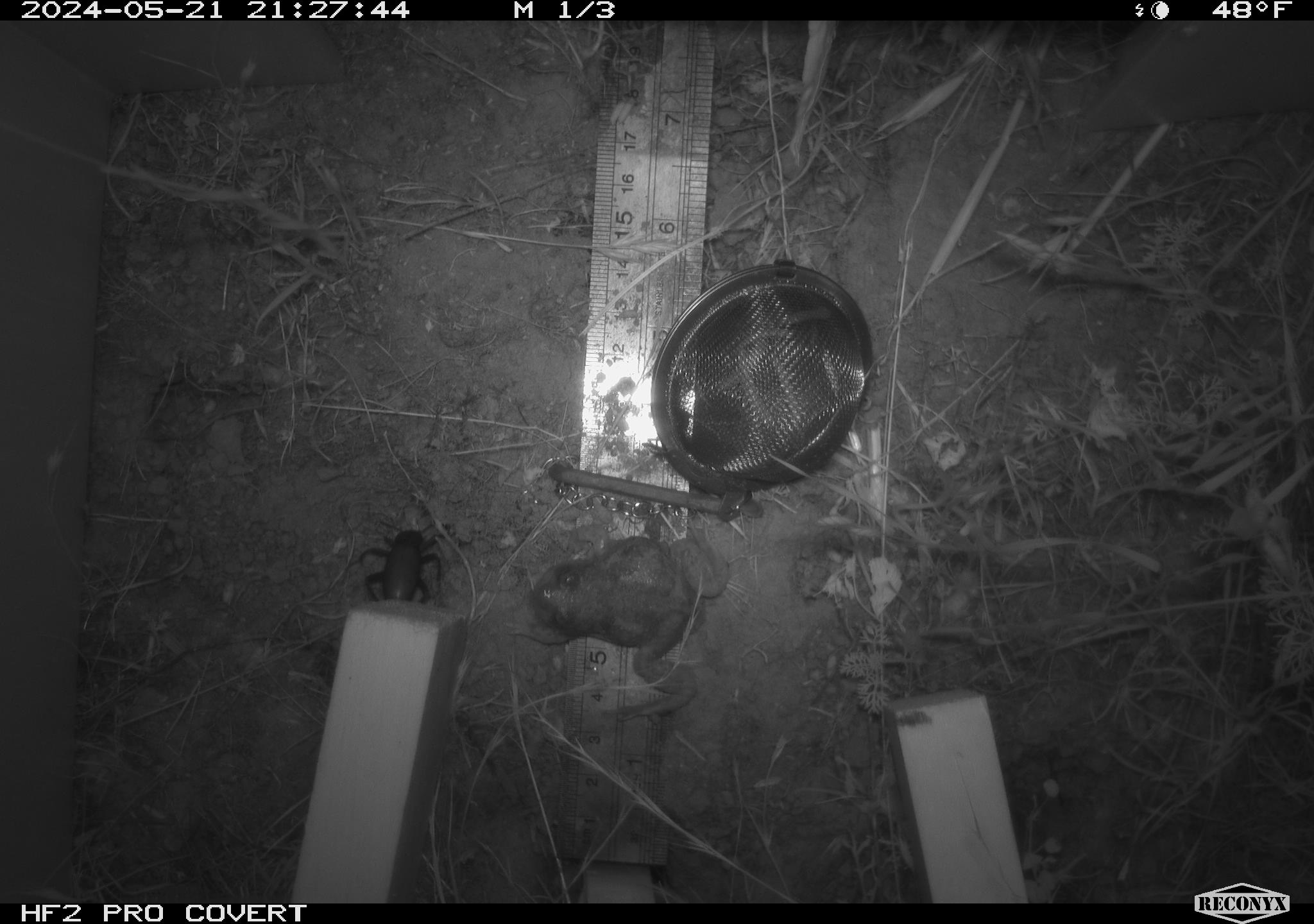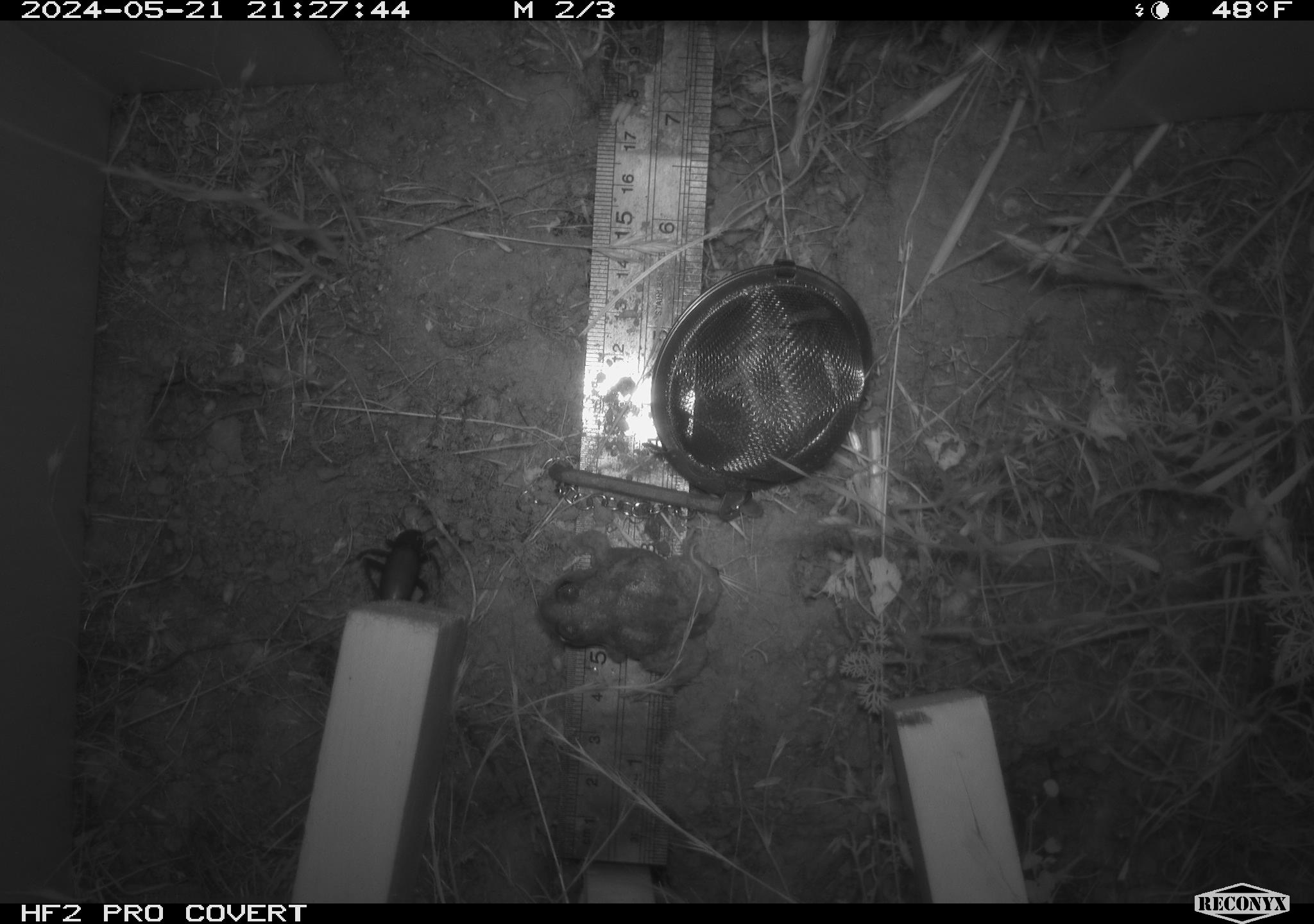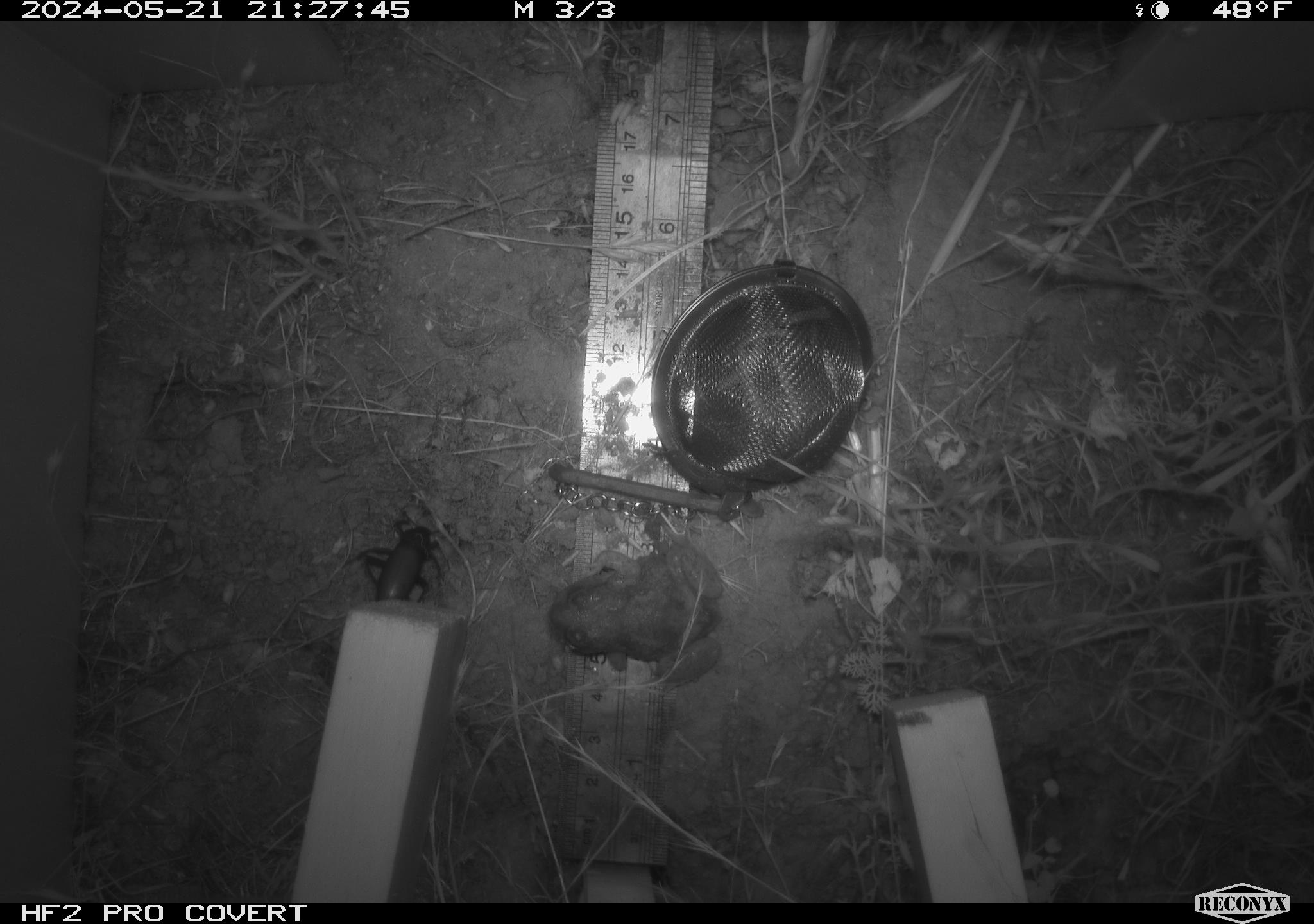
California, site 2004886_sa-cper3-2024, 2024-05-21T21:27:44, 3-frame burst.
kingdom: Animalia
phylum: Chordata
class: Amphibia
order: Anura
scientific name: Anura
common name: frogs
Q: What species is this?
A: Frogs (Anura).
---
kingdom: Animalia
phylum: Arthropoda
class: Insecta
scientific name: Insecta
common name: insect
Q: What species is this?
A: Insect (Insecta).